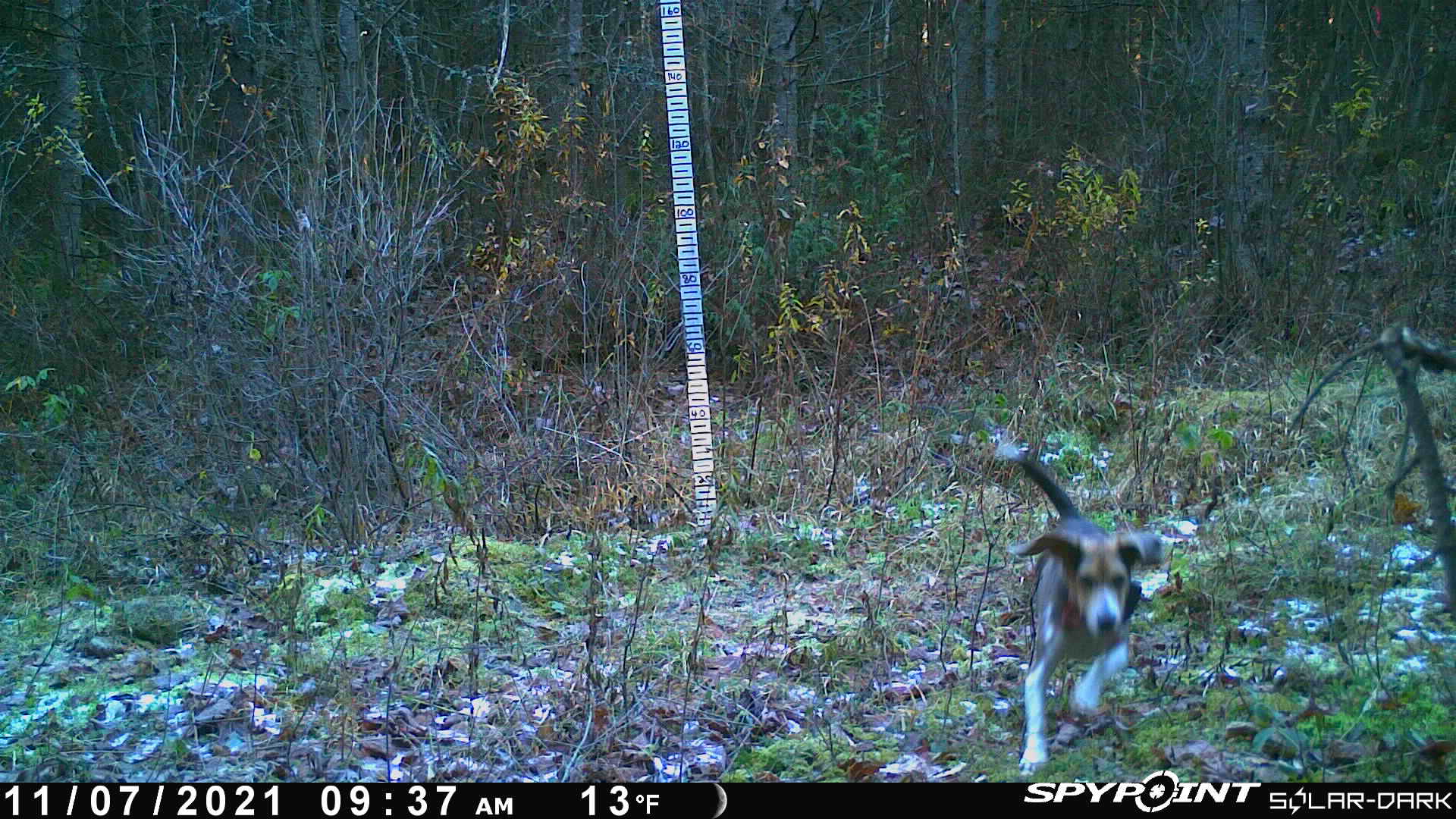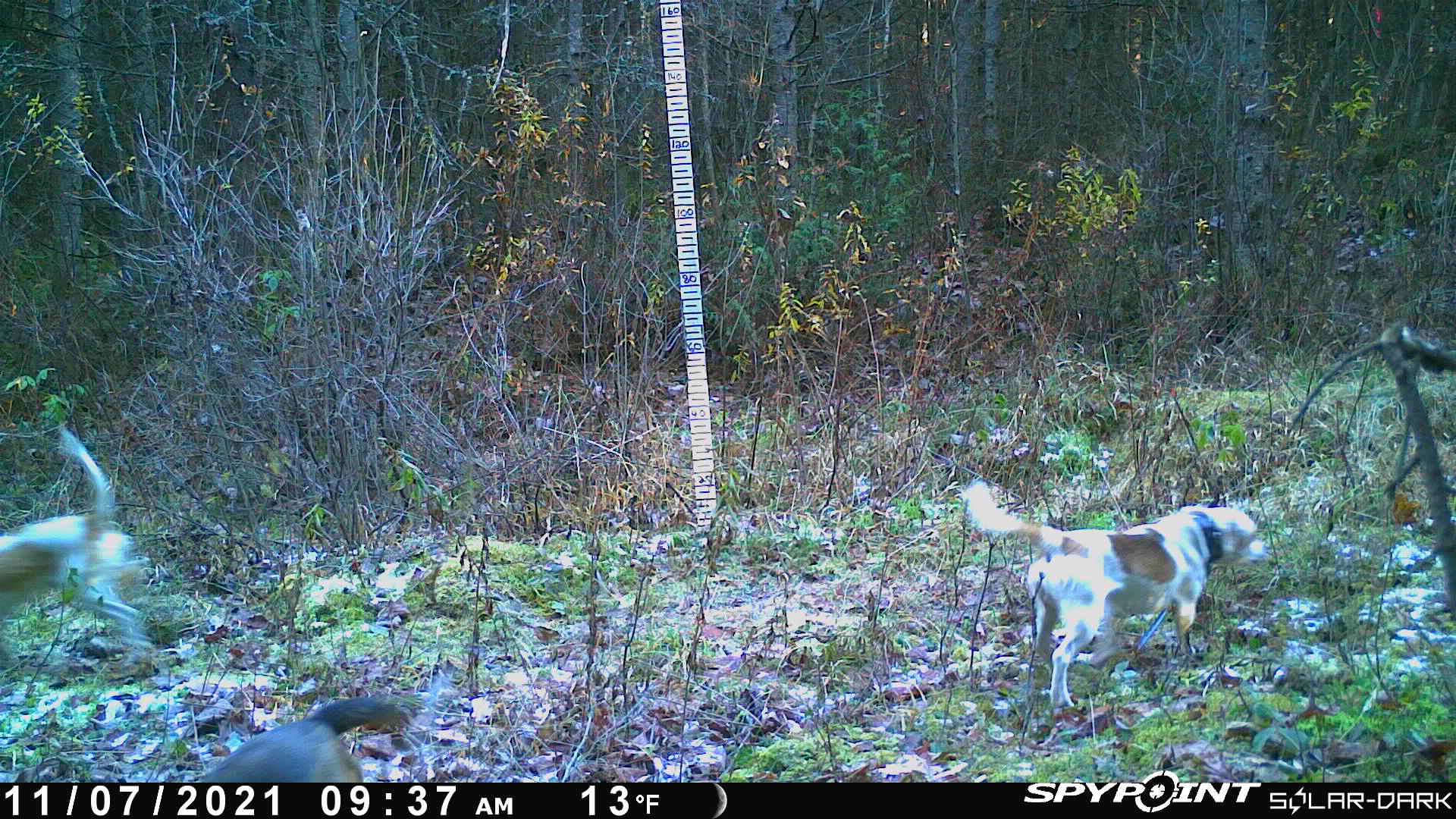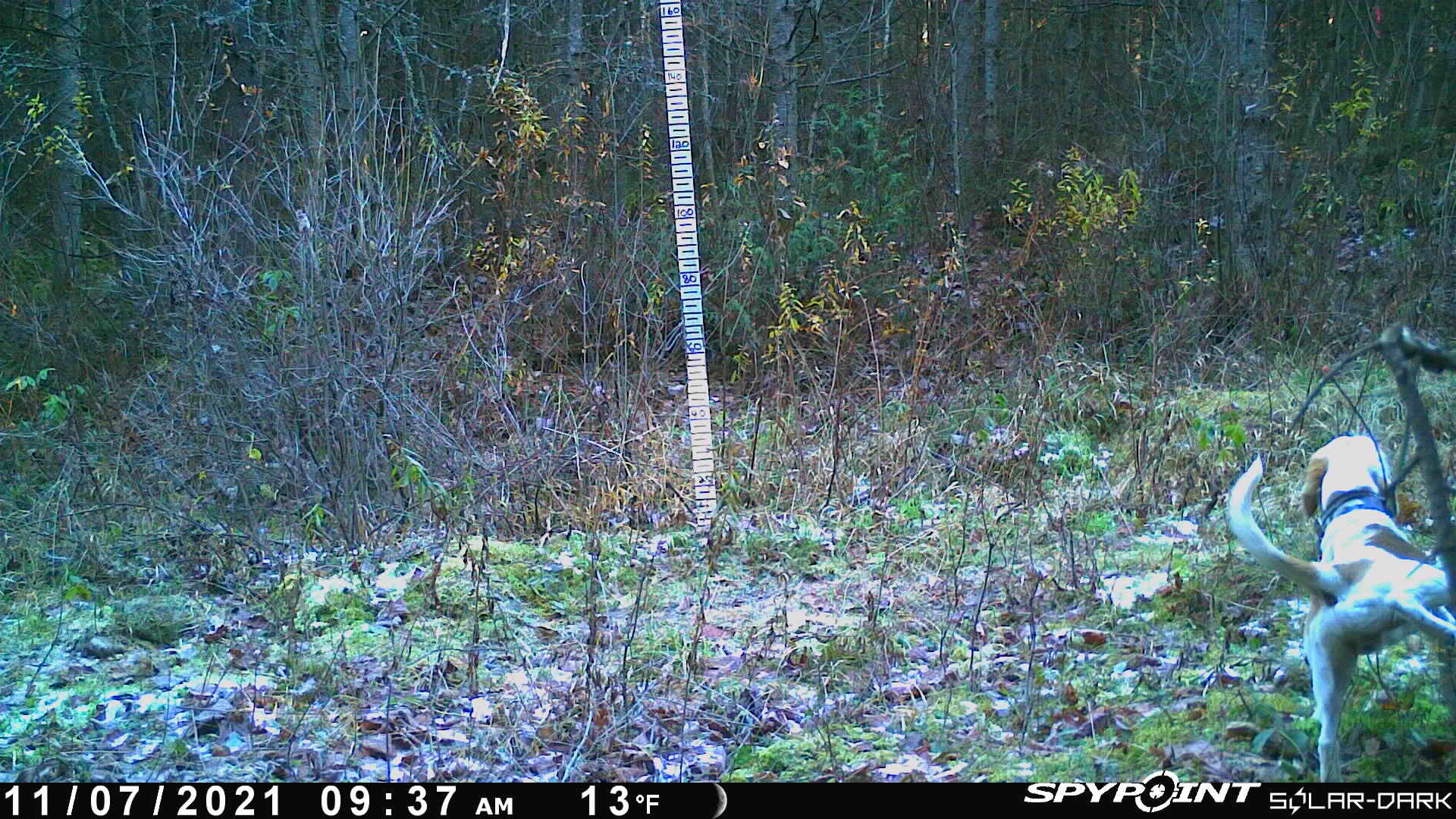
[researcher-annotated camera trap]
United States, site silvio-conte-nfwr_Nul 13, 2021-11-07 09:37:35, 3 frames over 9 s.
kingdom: Animalia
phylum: Chordata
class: Mammalia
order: Carnivora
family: Canidae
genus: Canis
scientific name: Canis familiaris familiaris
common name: domestic dog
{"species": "domestic dog (Canis familiaris familiaris)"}